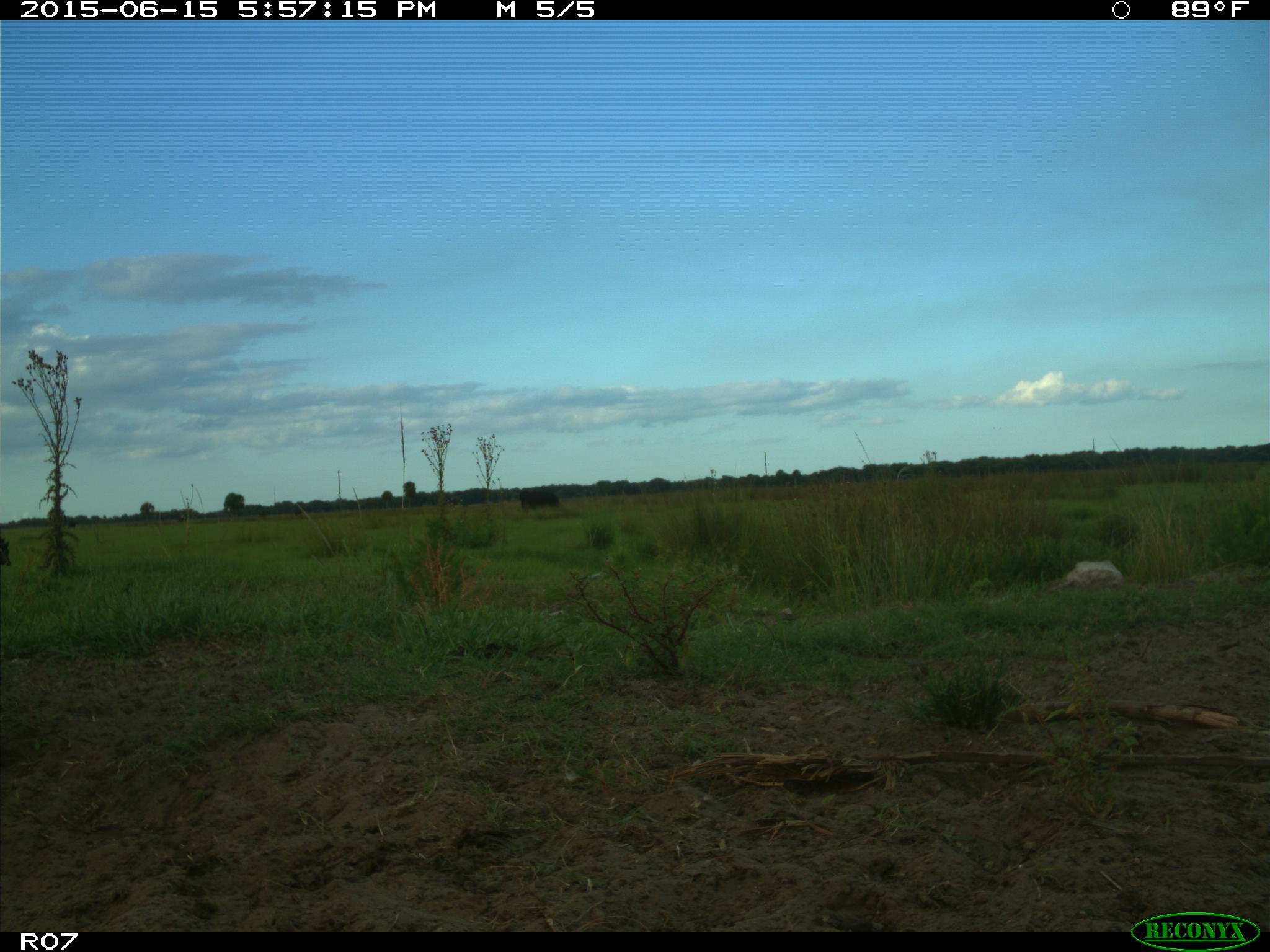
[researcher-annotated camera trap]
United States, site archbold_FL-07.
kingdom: Animalia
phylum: Chordata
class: Mammalia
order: Artiodactyla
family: Bovidae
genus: Bos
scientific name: Bos taurus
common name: domestic cow